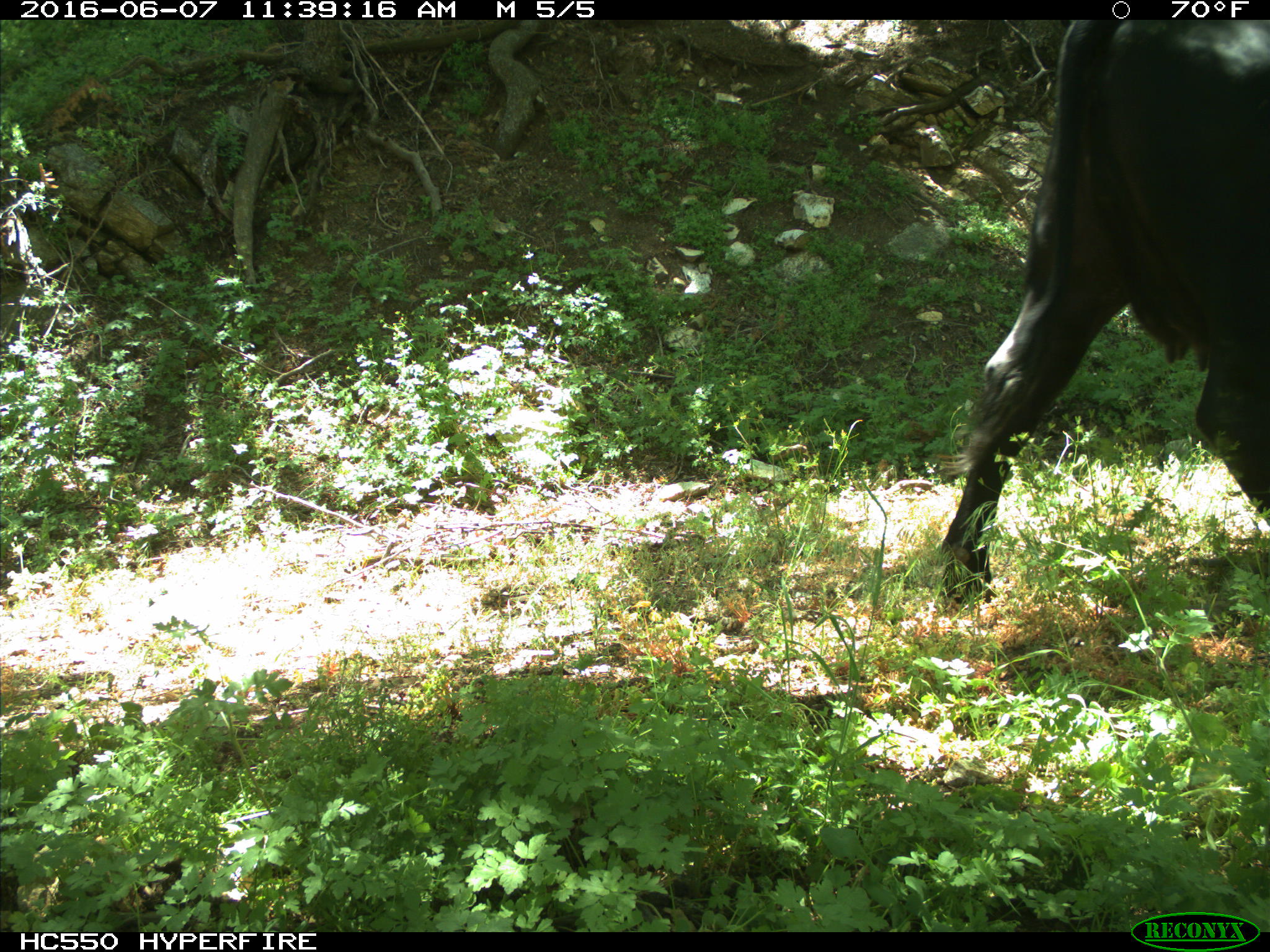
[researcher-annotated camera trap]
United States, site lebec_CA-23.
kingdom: Animalia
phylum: Chordata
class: Mammalia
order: Artiodactyla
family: Bovidae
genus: Bos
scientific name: Bos taurus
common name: domestic cow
Bos taurus (domestic cow).